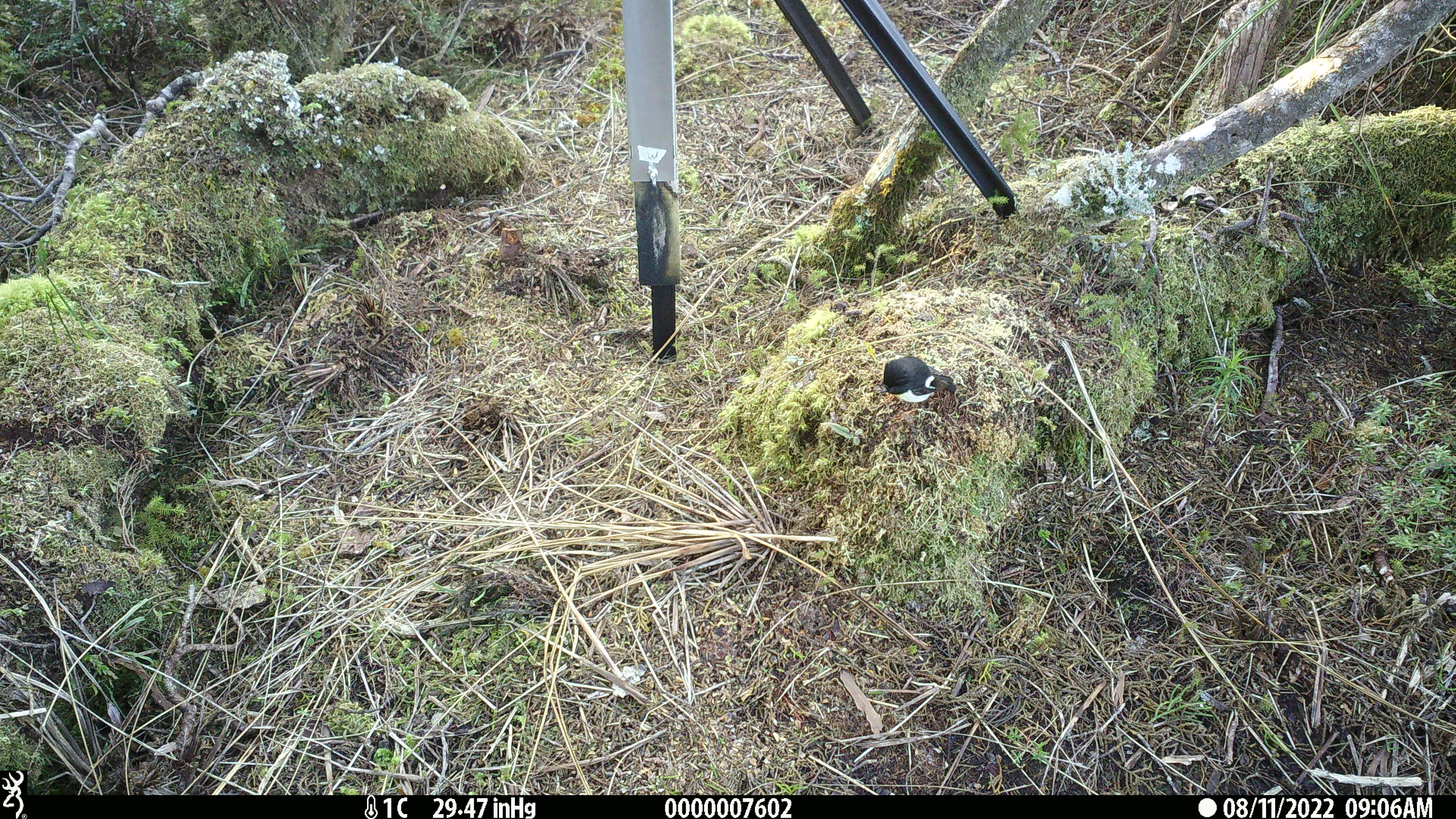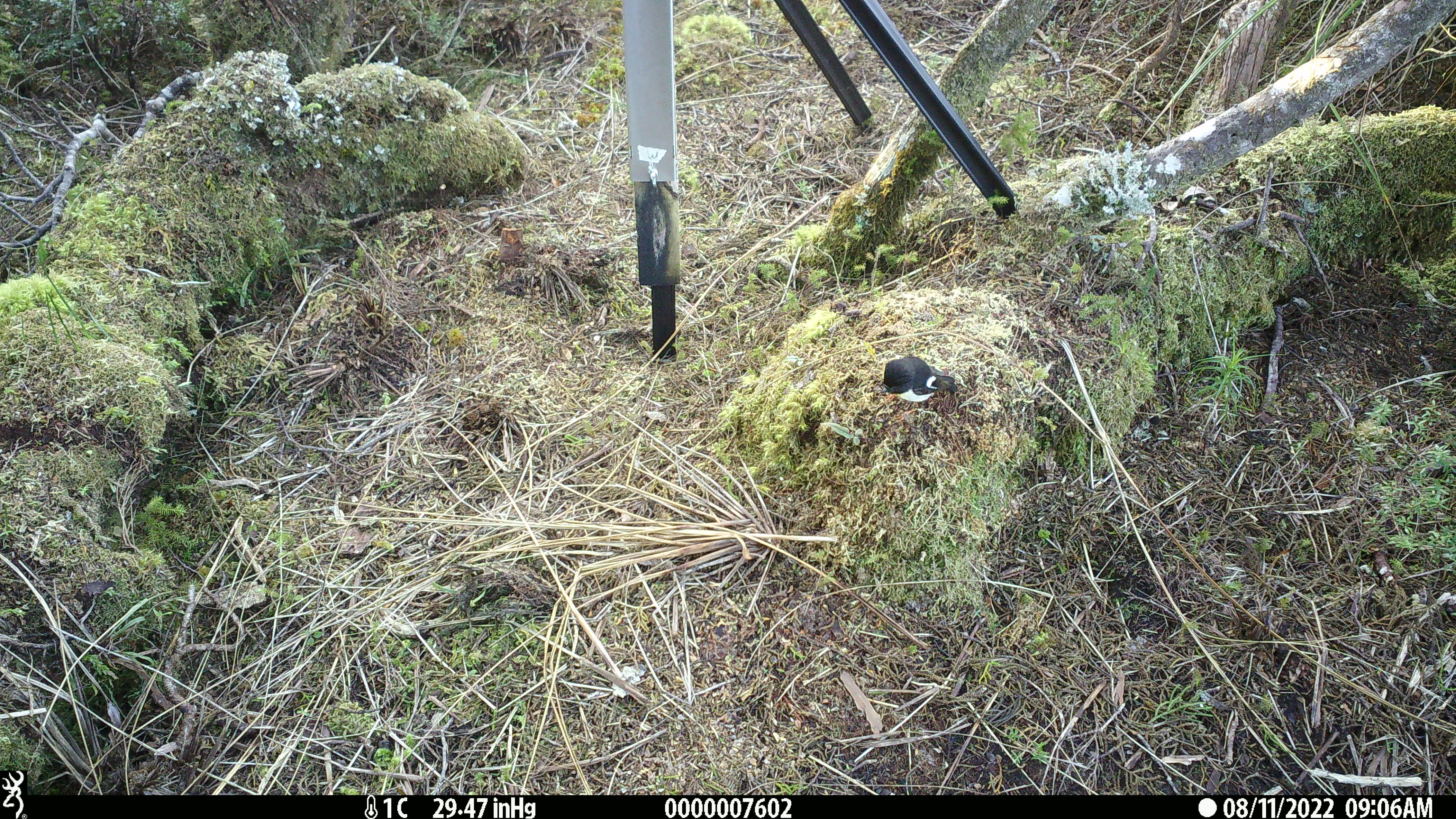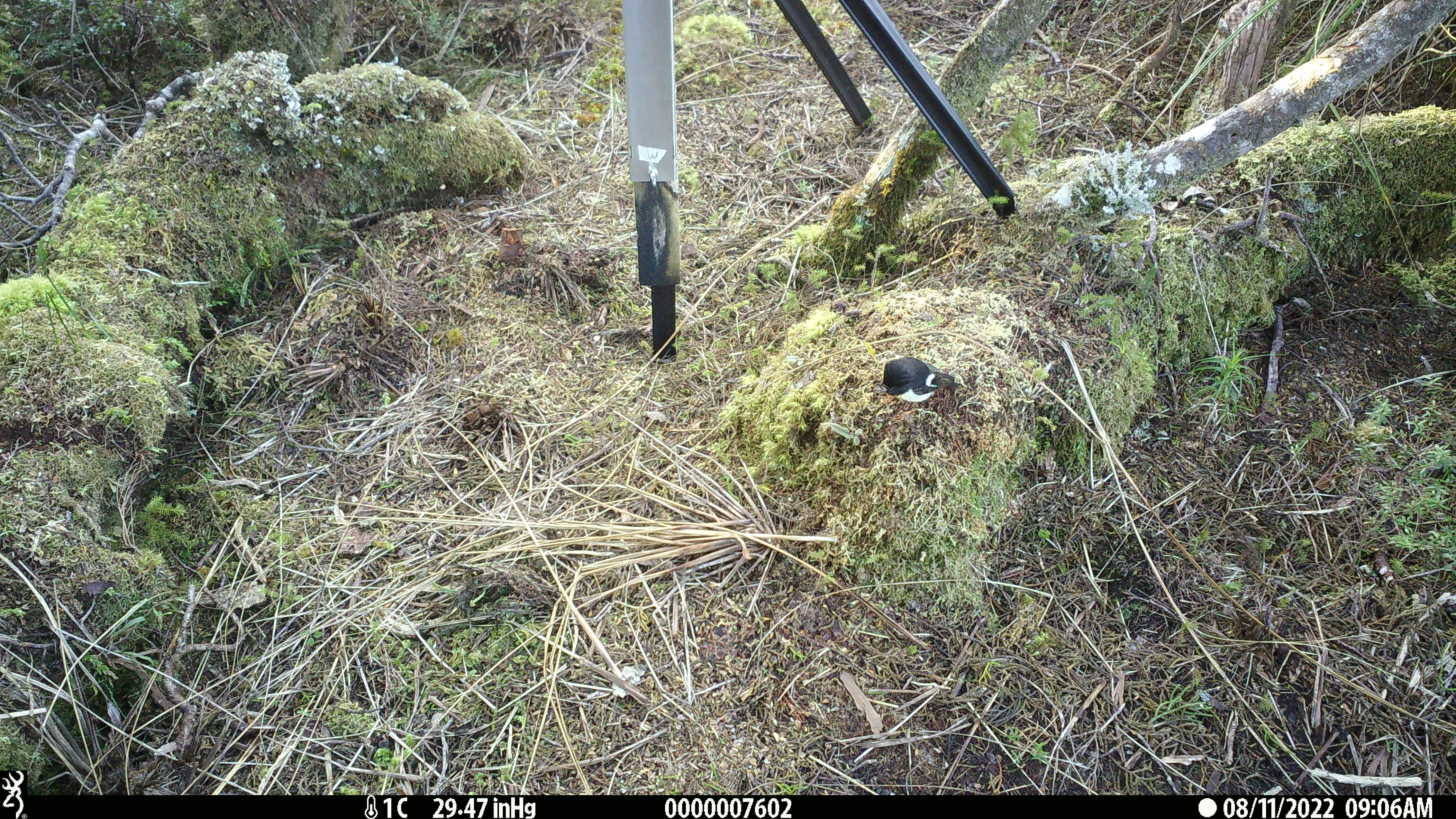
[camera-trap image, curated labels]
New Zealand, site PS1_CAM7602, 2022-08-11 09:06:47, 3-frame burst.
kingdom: Animalia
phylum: Chordata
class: Aves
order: Passeriformes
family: Petroicidae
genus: Petroica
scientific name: Petroica macrocephala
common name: tomtit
Tomtit (Petroica macrocephala).